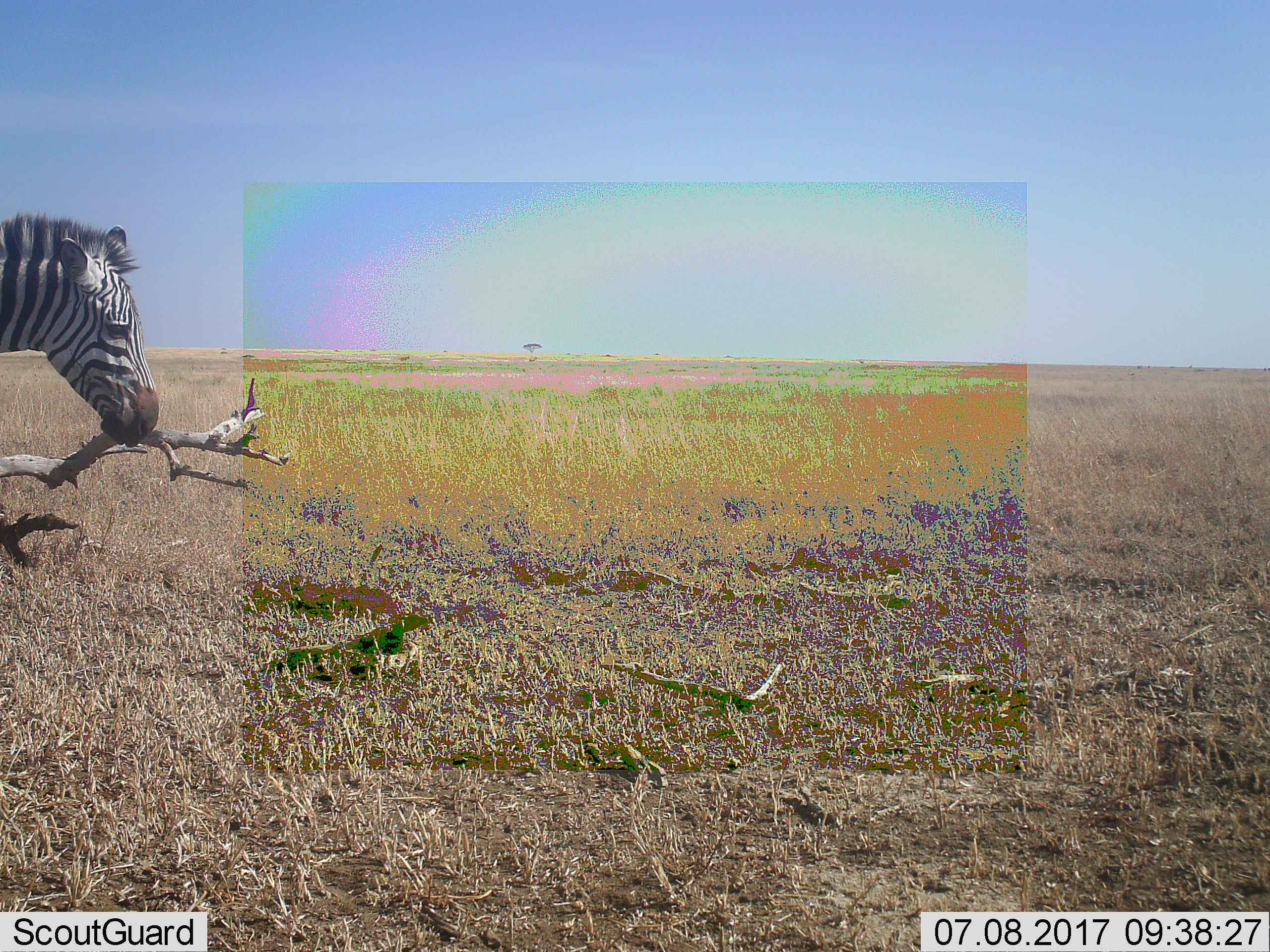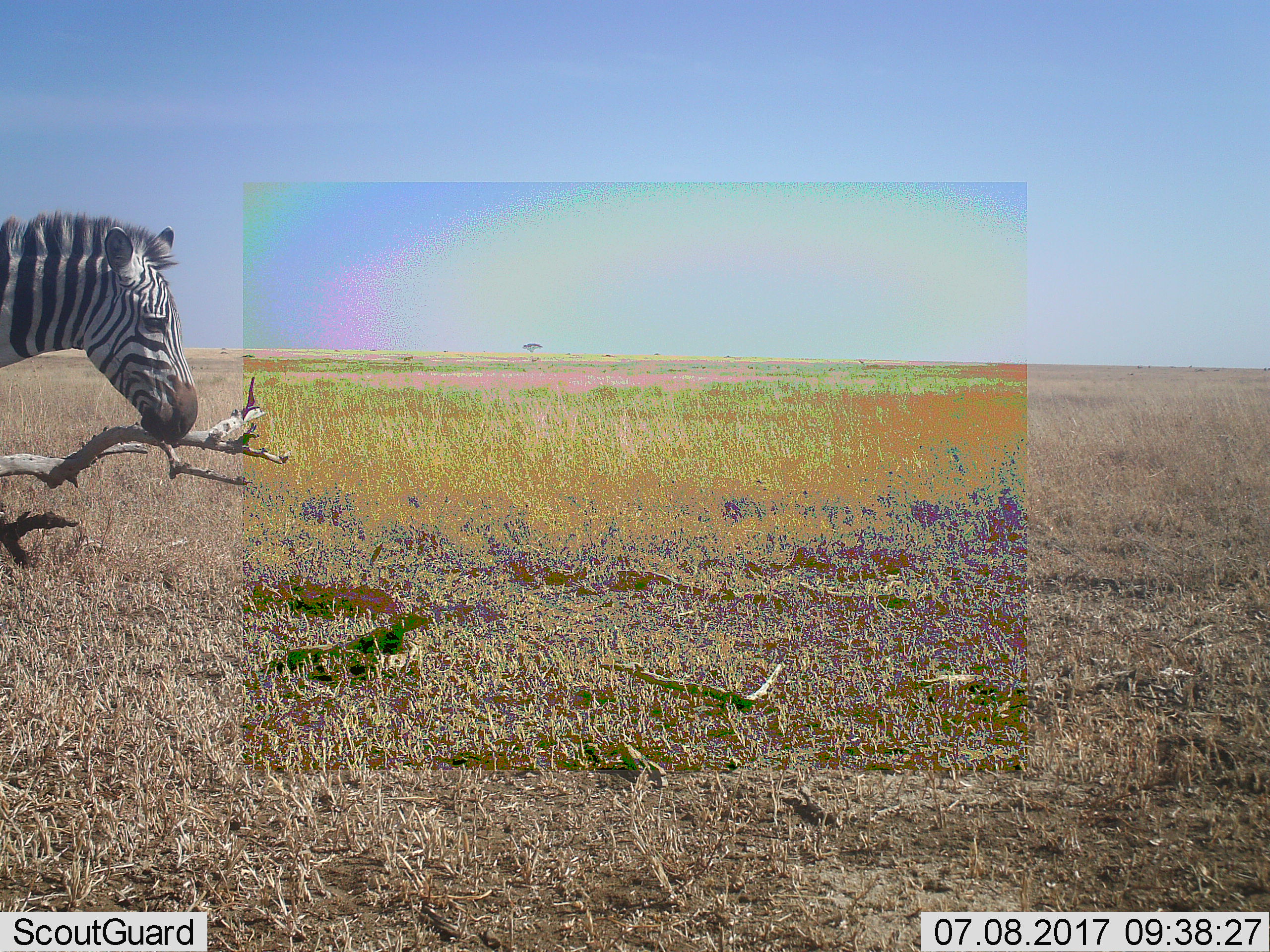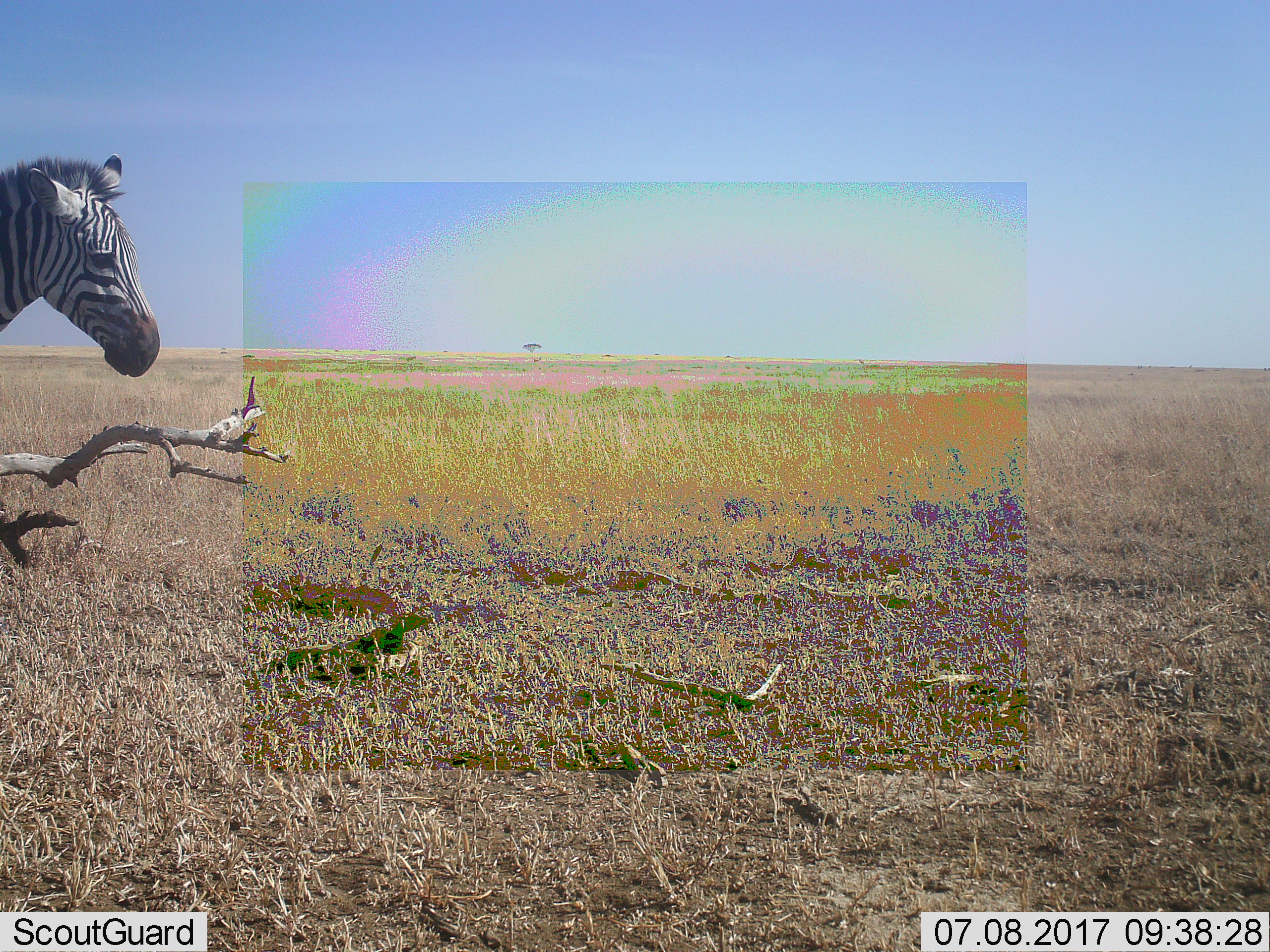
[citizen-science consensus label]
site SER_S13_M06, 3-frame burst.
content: unidentified animal